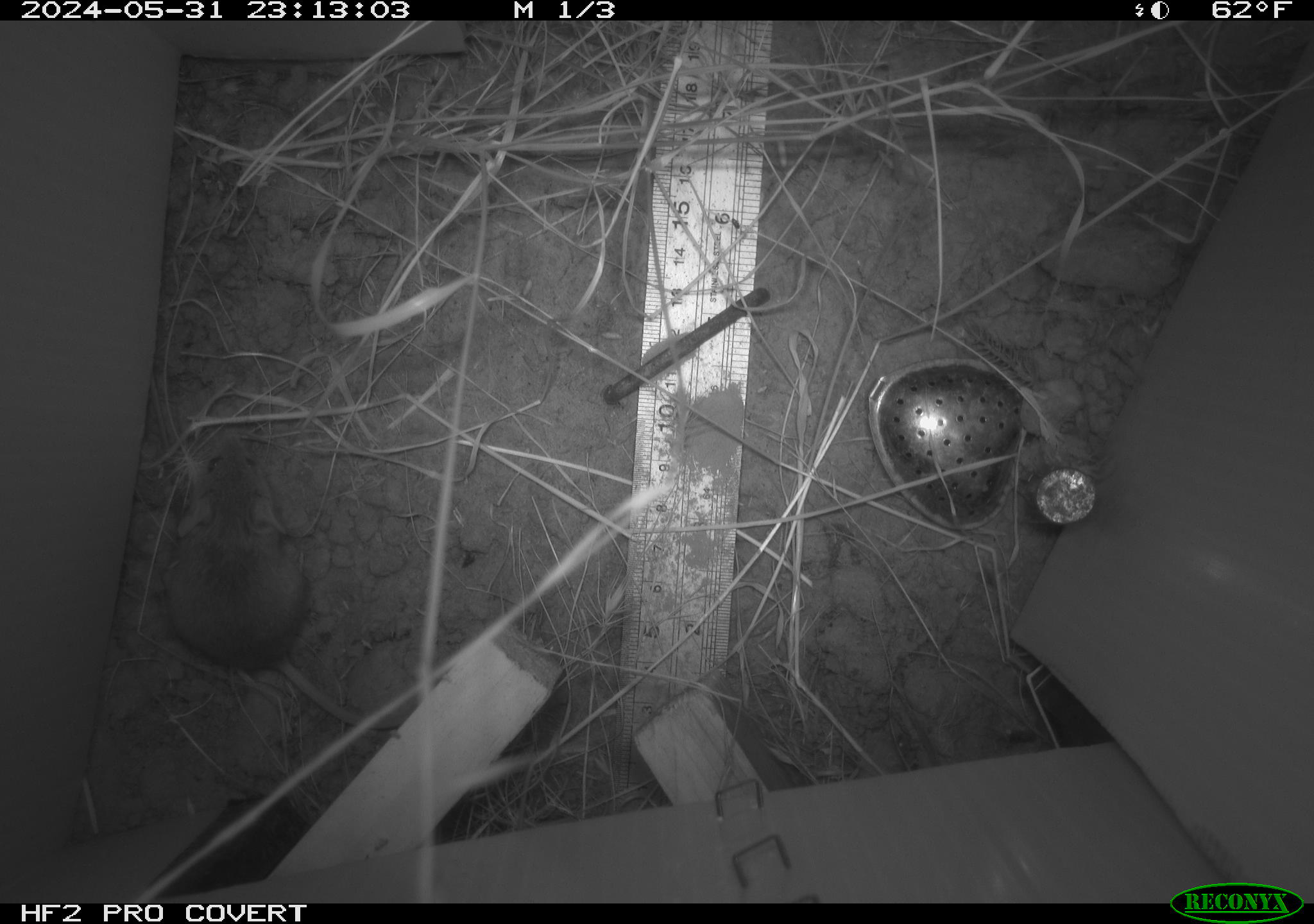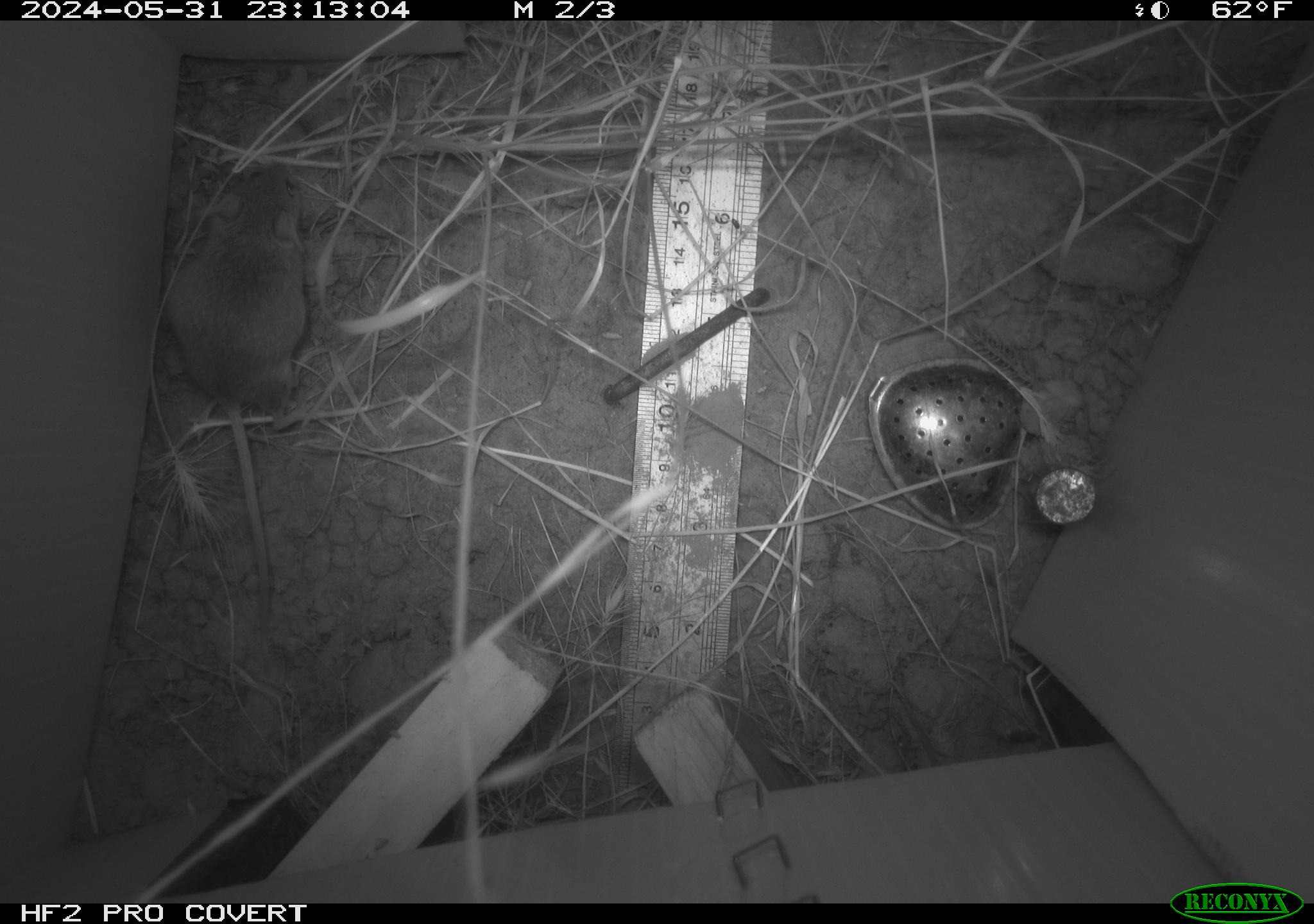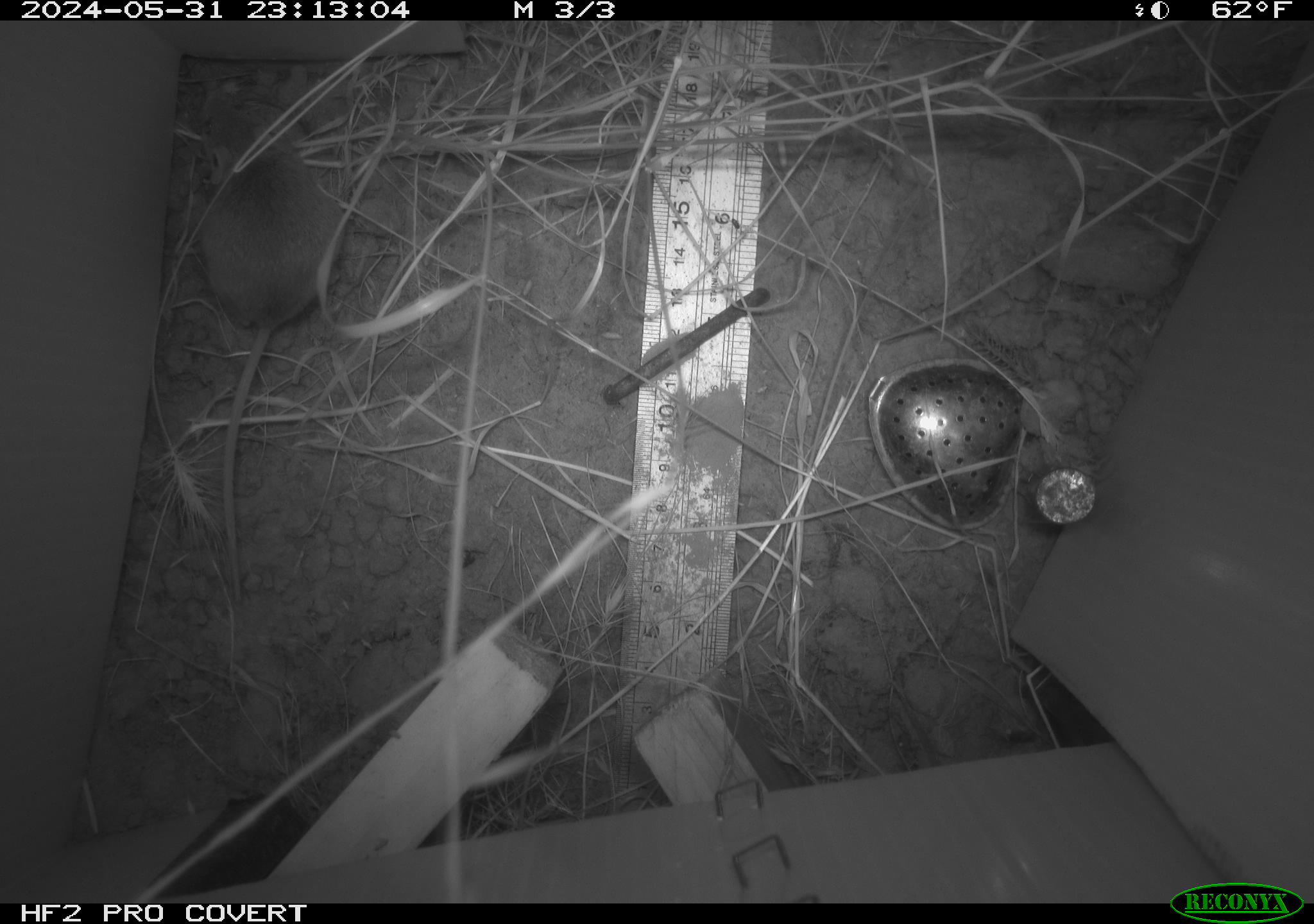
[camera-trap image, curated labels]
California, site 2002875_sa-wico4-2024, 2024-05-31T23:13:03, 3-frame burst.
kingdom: Animalia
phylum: Chordata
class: Mammalia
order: Rodentia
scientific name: Rodentia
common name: mouse species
Mouse species (Rodentia).